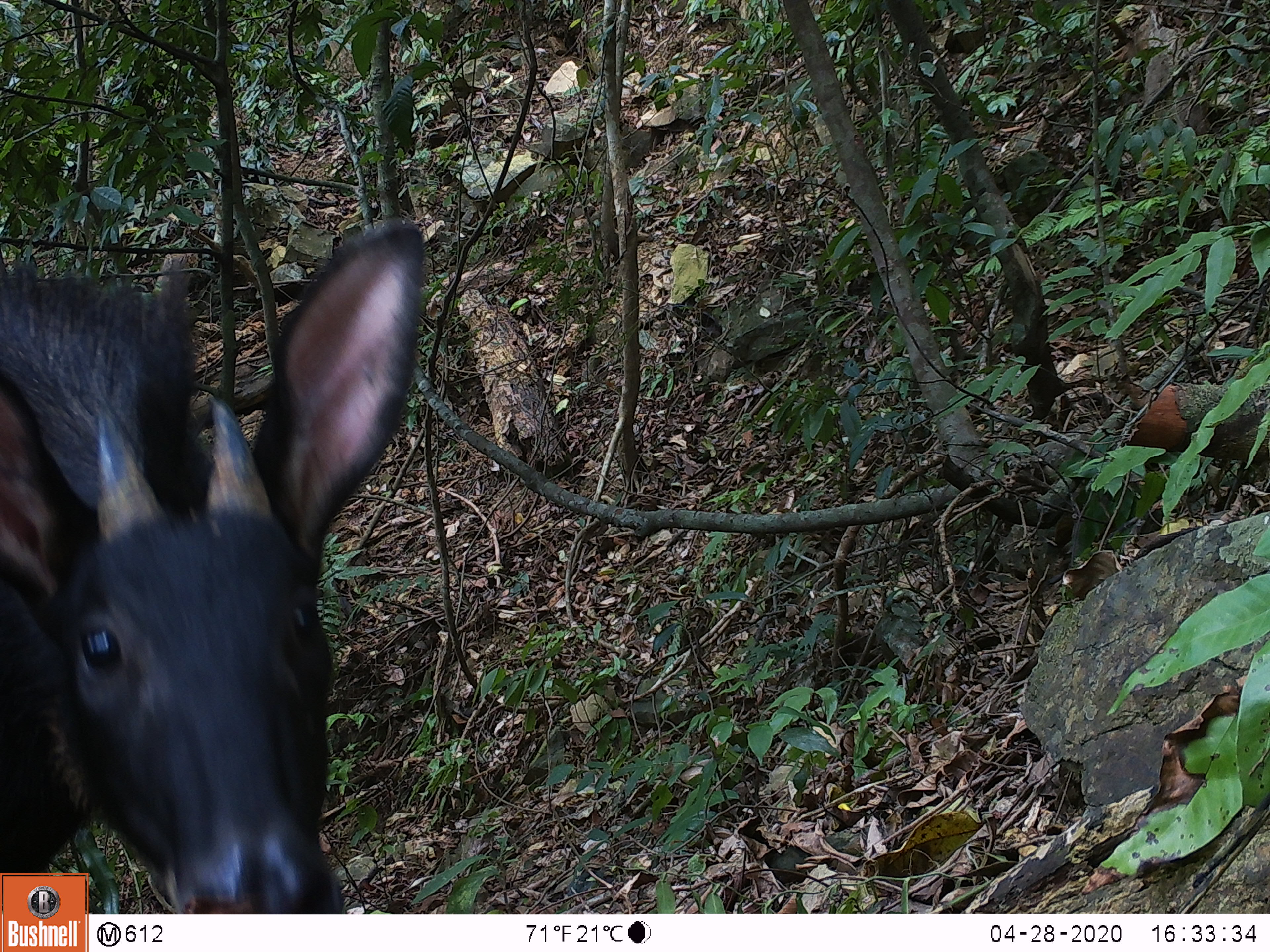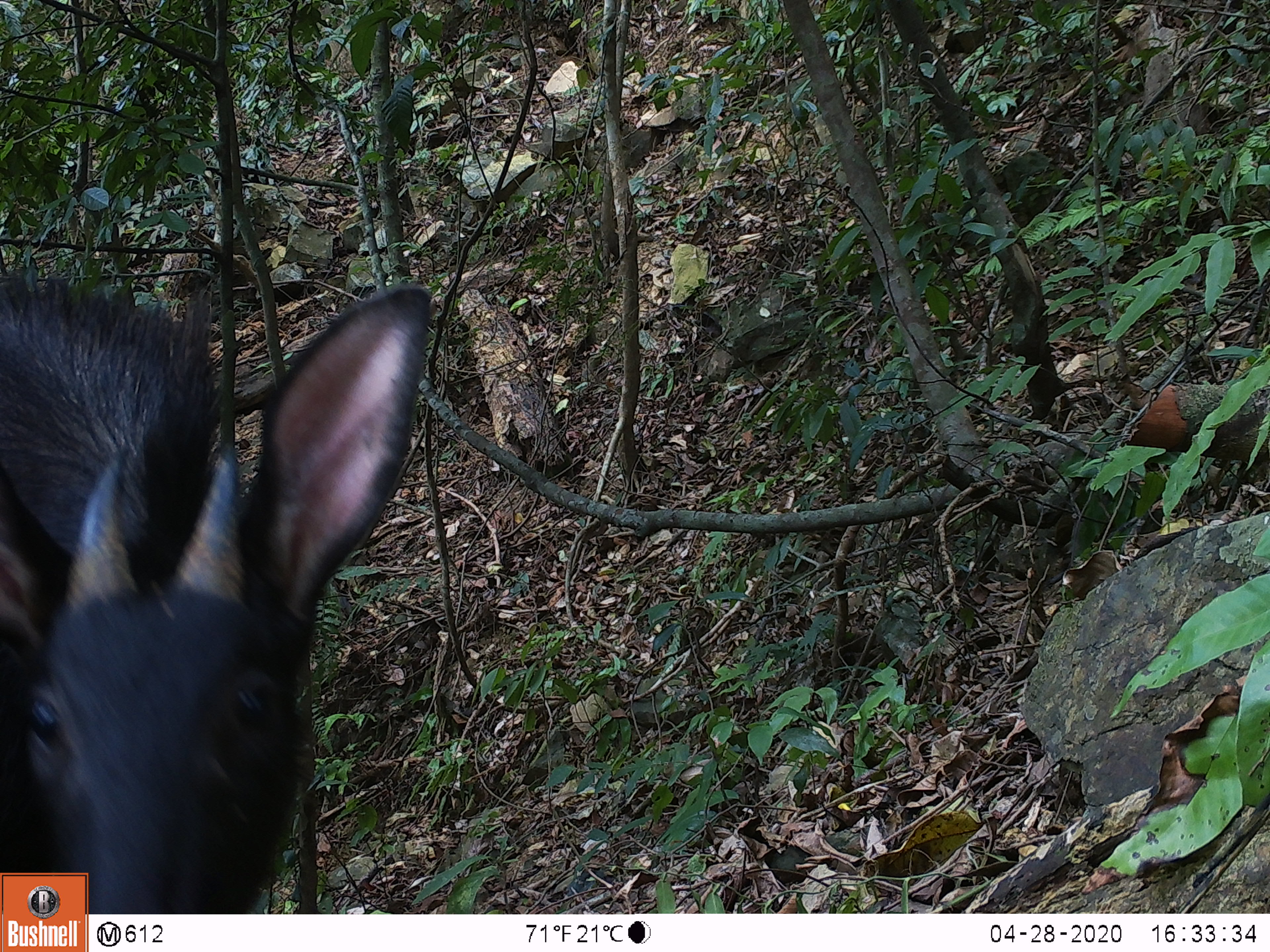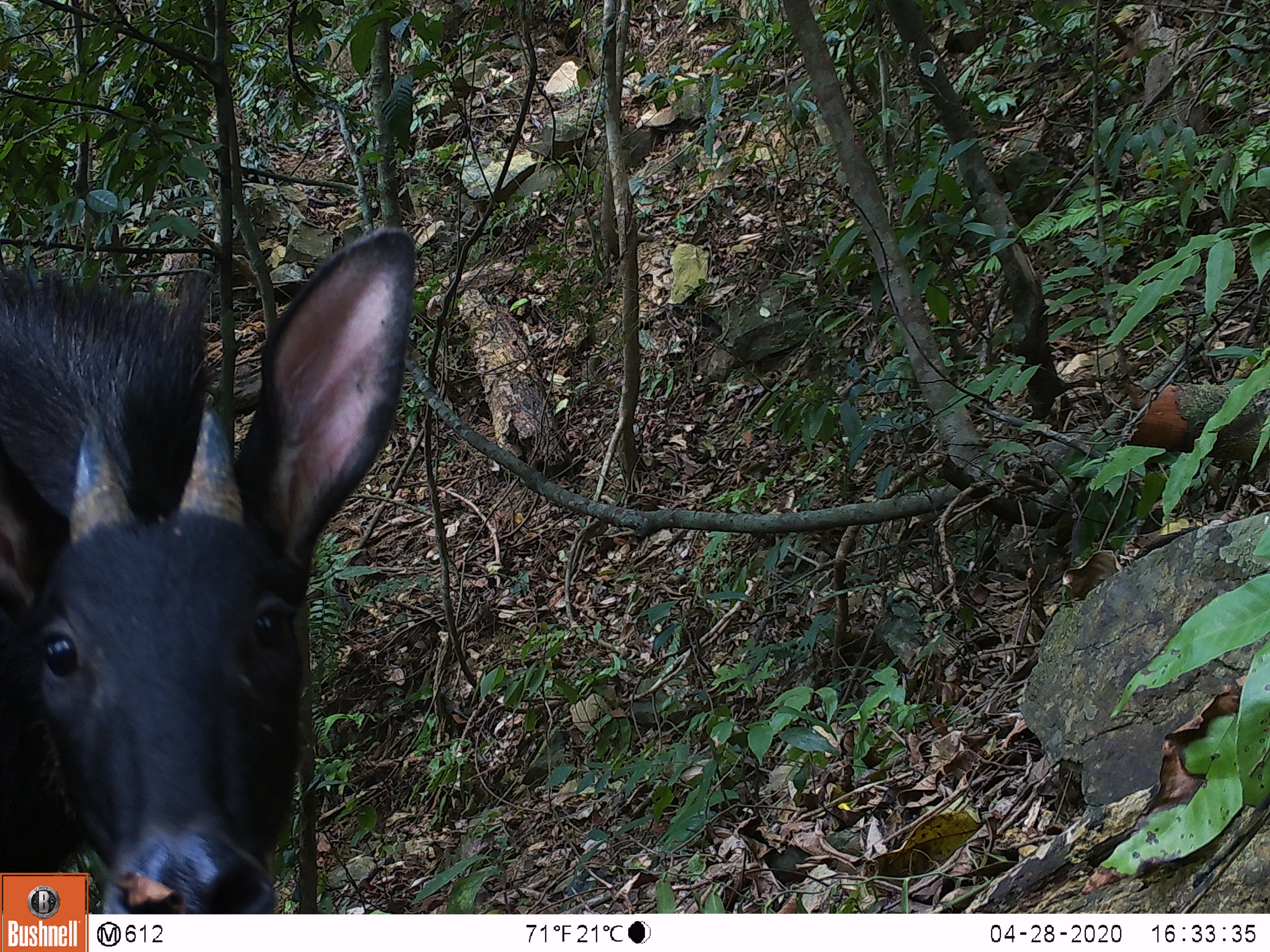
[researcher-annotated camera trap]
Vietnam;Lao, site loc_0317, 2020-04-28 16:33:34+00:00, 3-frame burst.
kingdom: Animalia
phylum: Chordata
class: Mammalia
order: Artiodactyla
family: Bovidae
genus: Capricornis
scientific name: Capricornis sumatraensis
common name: chinese serow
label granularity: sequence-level